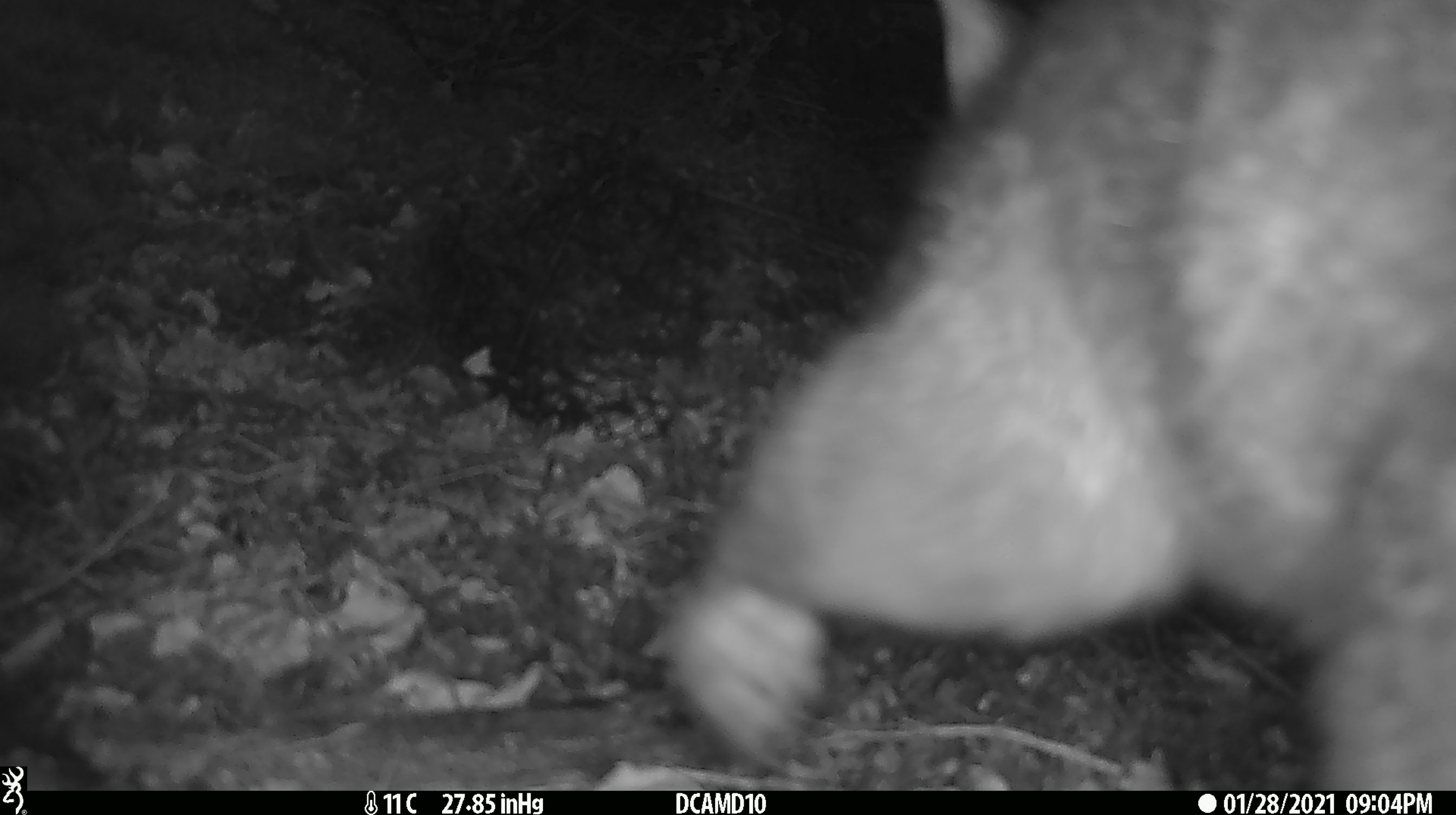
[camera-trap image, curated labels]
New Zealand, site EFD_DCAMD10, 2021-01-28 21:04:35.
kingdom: Animalia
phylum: Chordata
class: Mammalia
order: Diprotodontia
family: Phalangeridae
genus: Trichosurus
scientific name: Trichosurus vulpecula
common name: common brushtail possum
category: possum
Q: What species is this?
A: Possum (common brushtail possum) (Trichosurus vulpecula).